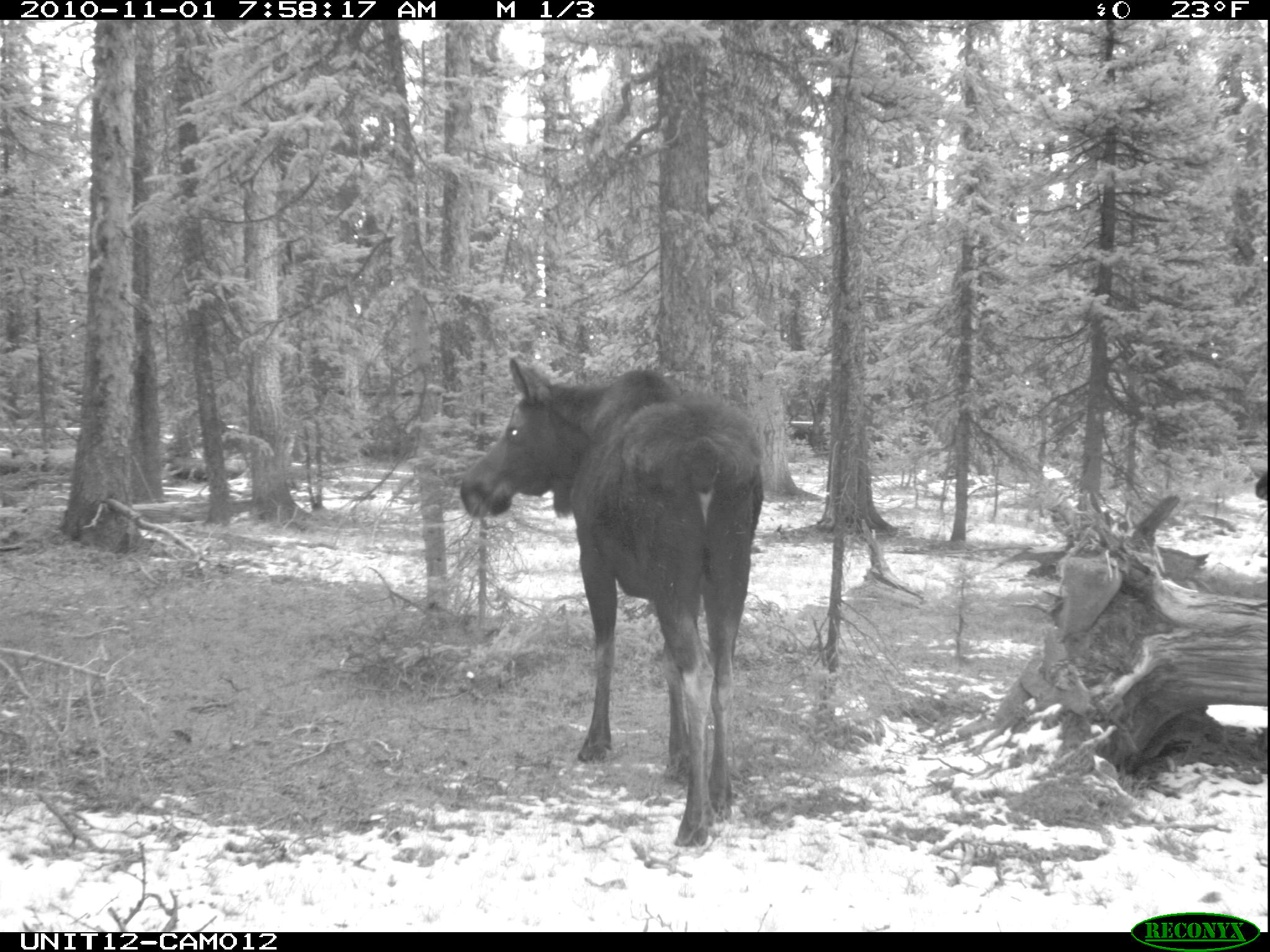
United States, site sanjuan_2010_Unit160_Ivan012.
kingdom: Animalia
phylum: Chordata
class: Mammalia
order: Artiodactyla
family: Cervidae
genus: Alces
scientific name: Alces alces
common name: moose